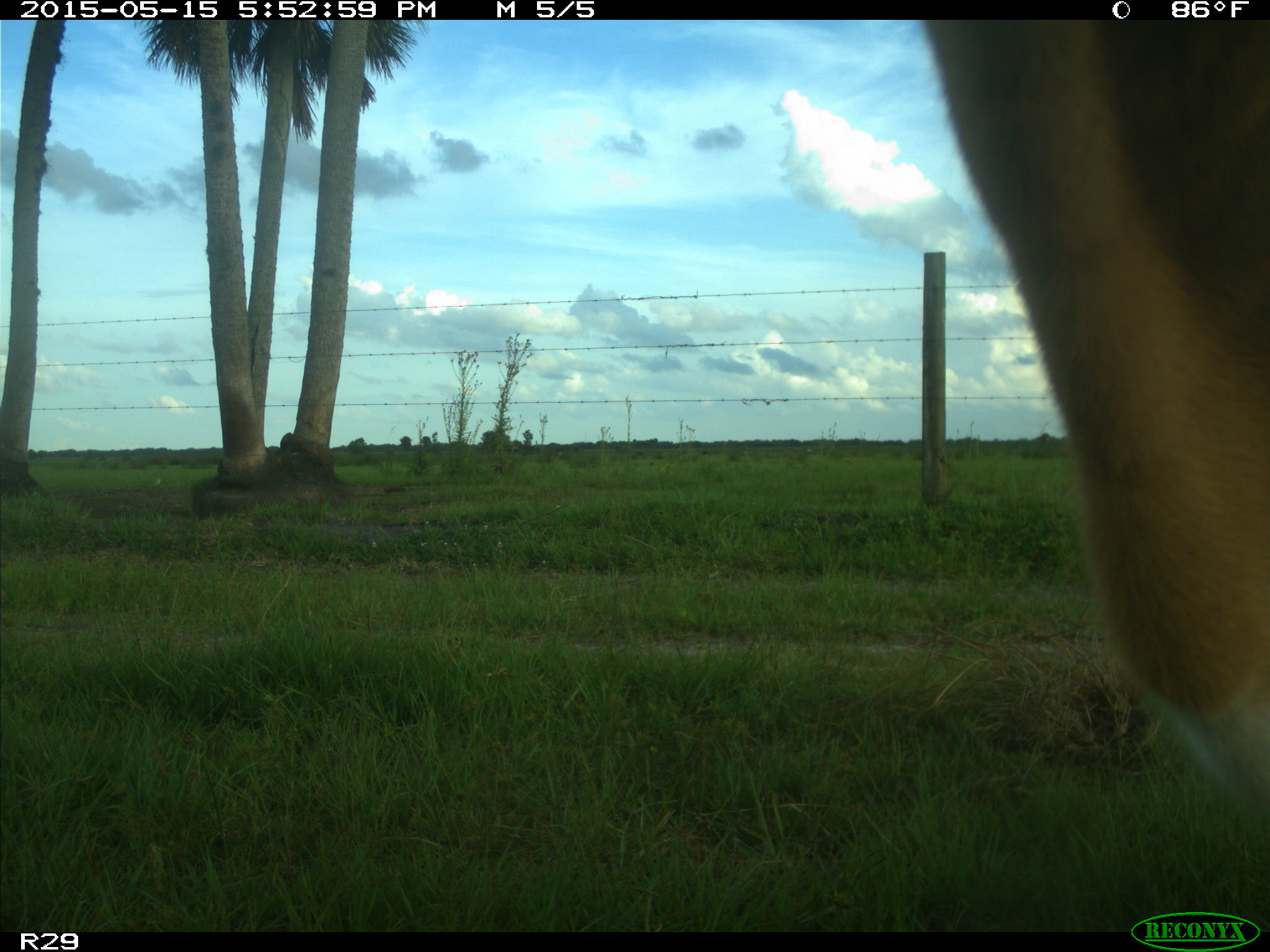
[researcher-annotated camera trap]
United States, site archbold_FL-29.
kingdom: Animalia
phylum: Chordata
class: Mammalia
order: Artiodactyla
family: Bovidae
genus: Bos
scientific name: Bos taurus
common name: domestic cow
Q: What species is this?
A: Bos taurus (domestic cow).